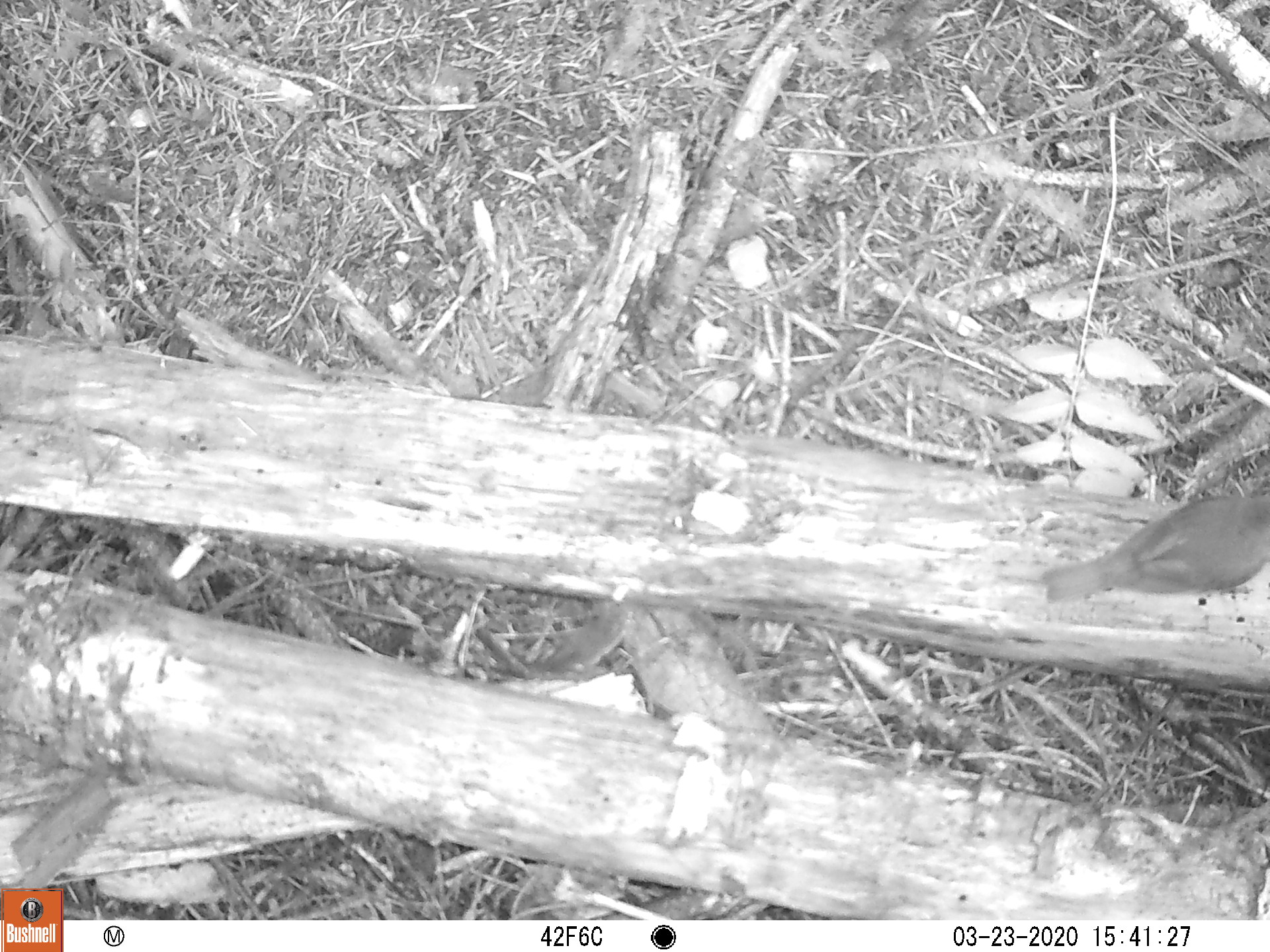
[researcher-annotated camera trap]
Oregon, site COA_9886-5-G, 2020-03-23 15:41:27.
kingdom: Animalia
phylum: Chordata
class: Aves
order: Passeriformes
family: Turdidae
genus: Catharus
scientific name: Catharus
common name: brown thrushes and nightingale-thrushes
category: catharus species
Catharus species (brown thrushes and nightingale-thrushes) (Catharus).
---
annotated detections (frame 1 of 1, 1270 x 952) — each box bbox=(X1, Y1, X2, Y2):
catharus species: bbox=(1034, 478, 1265, 615)